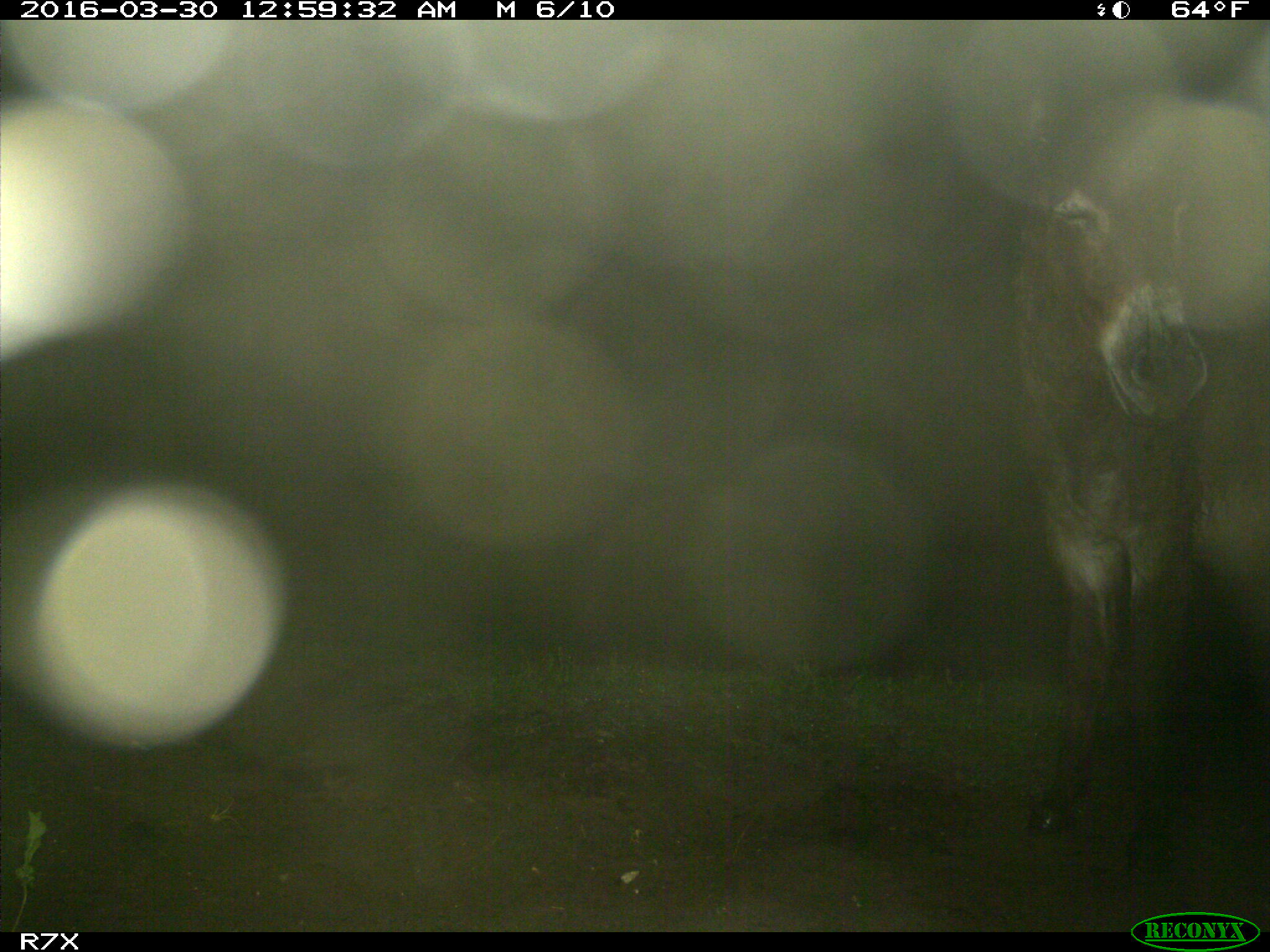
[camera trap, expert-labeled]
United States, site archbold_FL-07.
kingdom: Animalia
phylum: Chordata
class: Mammalia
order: Perissodactyla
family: Equidae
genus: Equus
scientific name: Equus africanus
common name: african wild ass